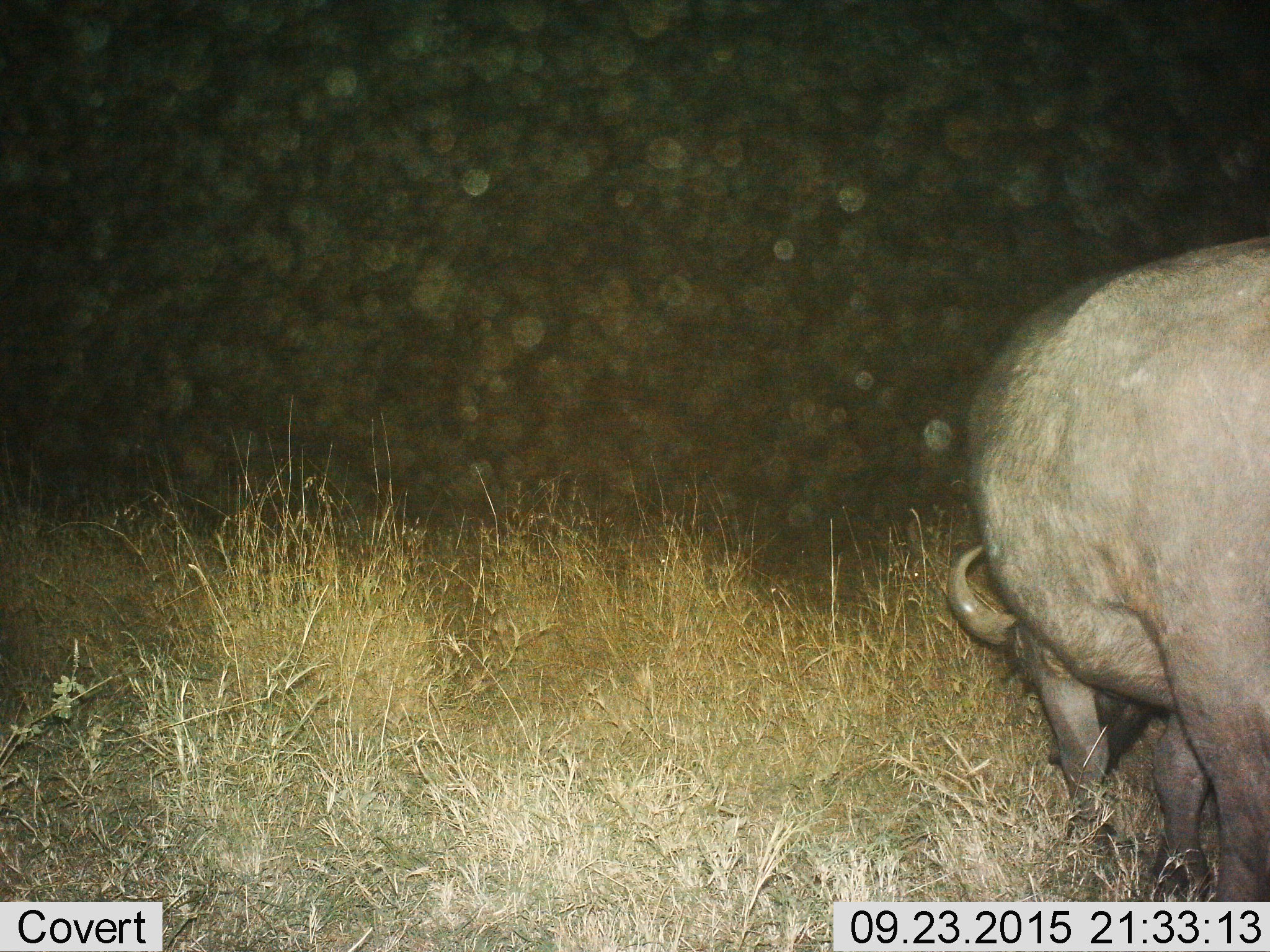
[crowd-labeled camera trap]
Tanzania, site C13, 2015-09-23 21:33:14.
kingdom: Animalia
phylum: Chordata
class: Mammalia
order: Artiodactyla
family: Bovidae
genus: Syncerus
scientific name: Syncerus caffer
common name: cape buffalo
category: buffalo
Buffalo (cape buffalo) (Syncerus caffer), count 1. Behavior (volunteer vote fractions): standing 40%, resting 7%, moving 7%, interacting 0%. Young present (vote fraction): 0%. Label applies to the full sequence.